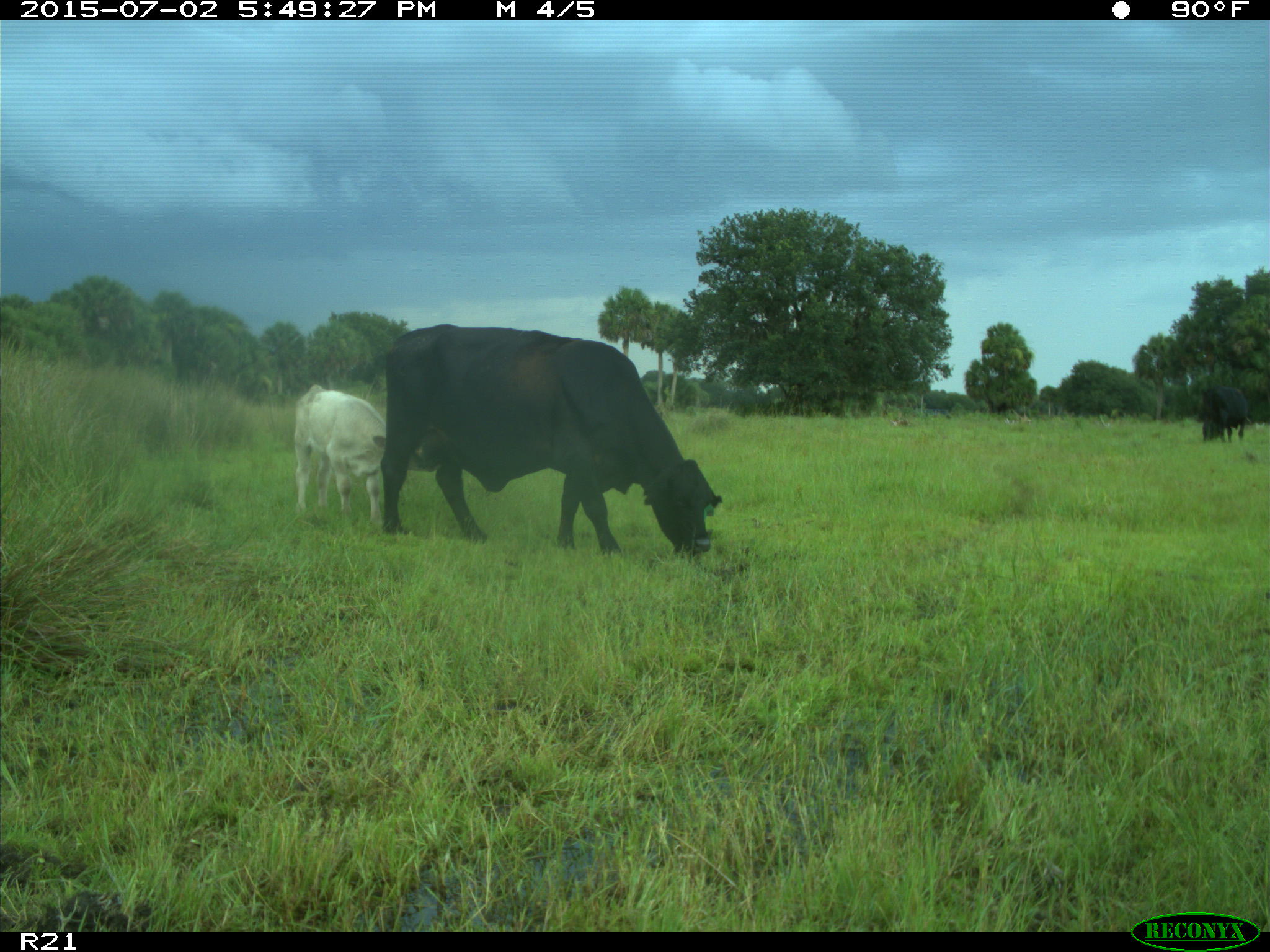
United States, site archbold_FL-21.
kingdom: Animalia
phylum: Chordata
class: Mammalia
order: Artiodactyla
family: Bovidae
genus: Bos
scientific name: Bos taurus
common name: domestic cow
Bos taurus (domestic cow).